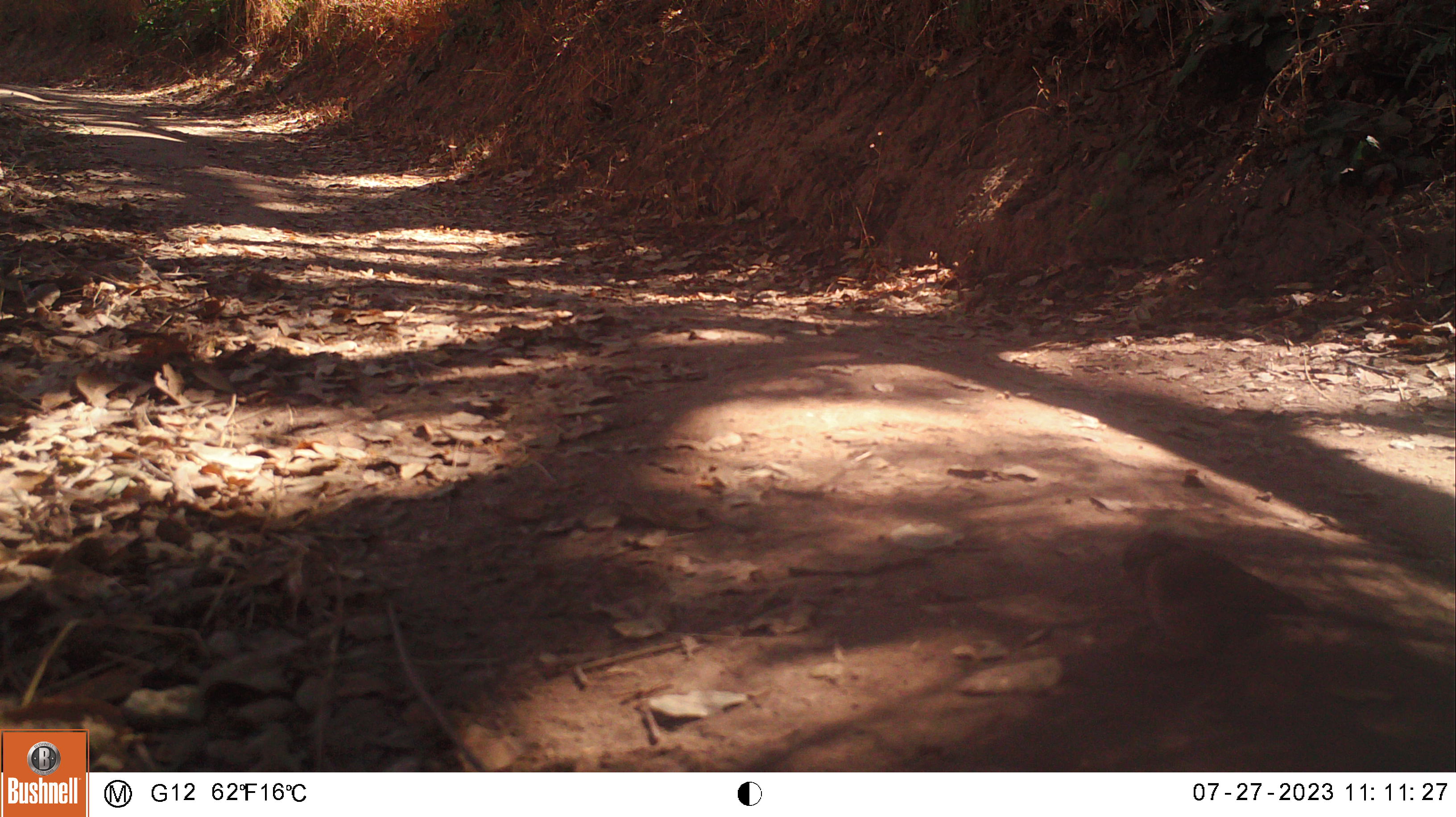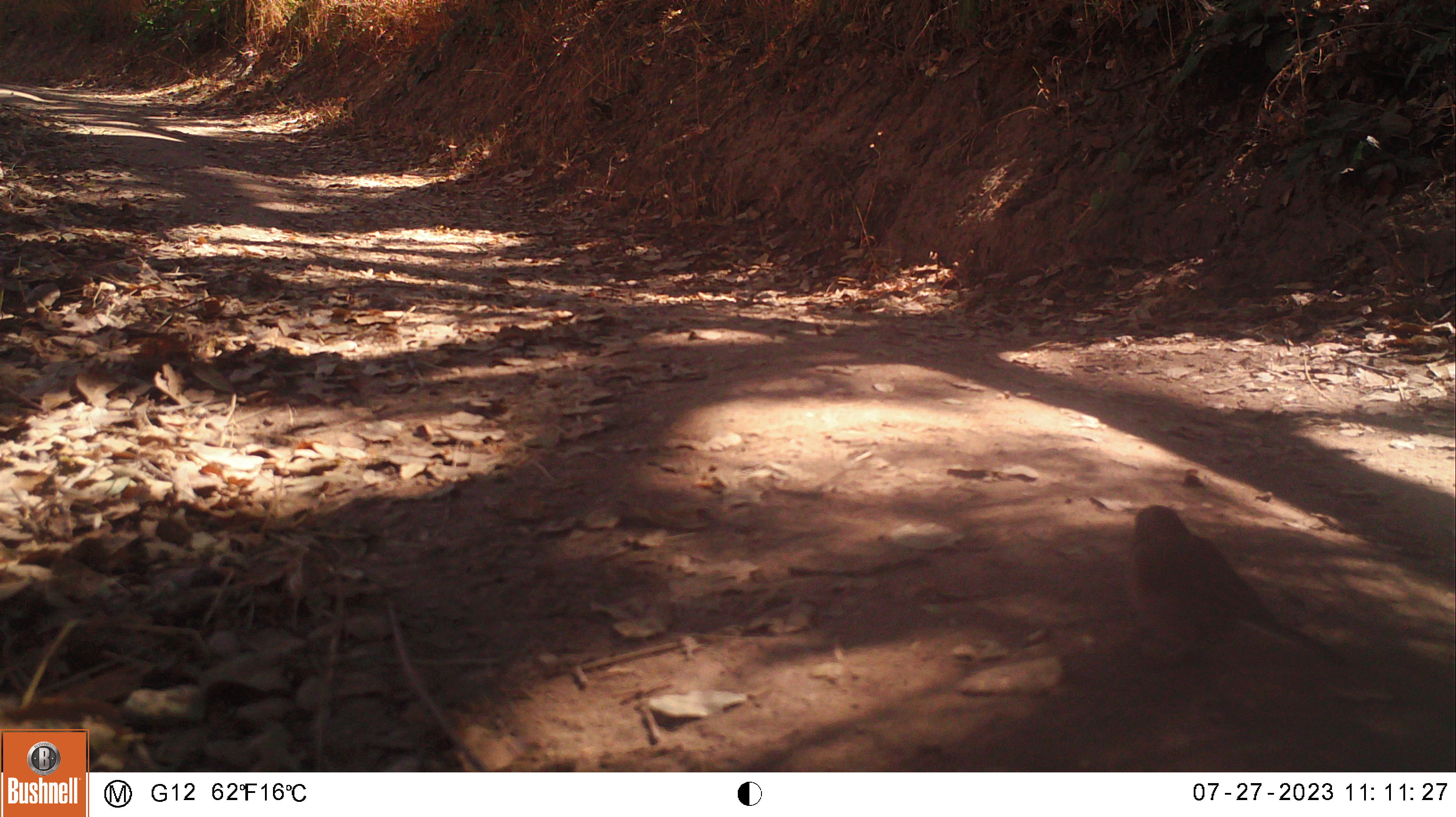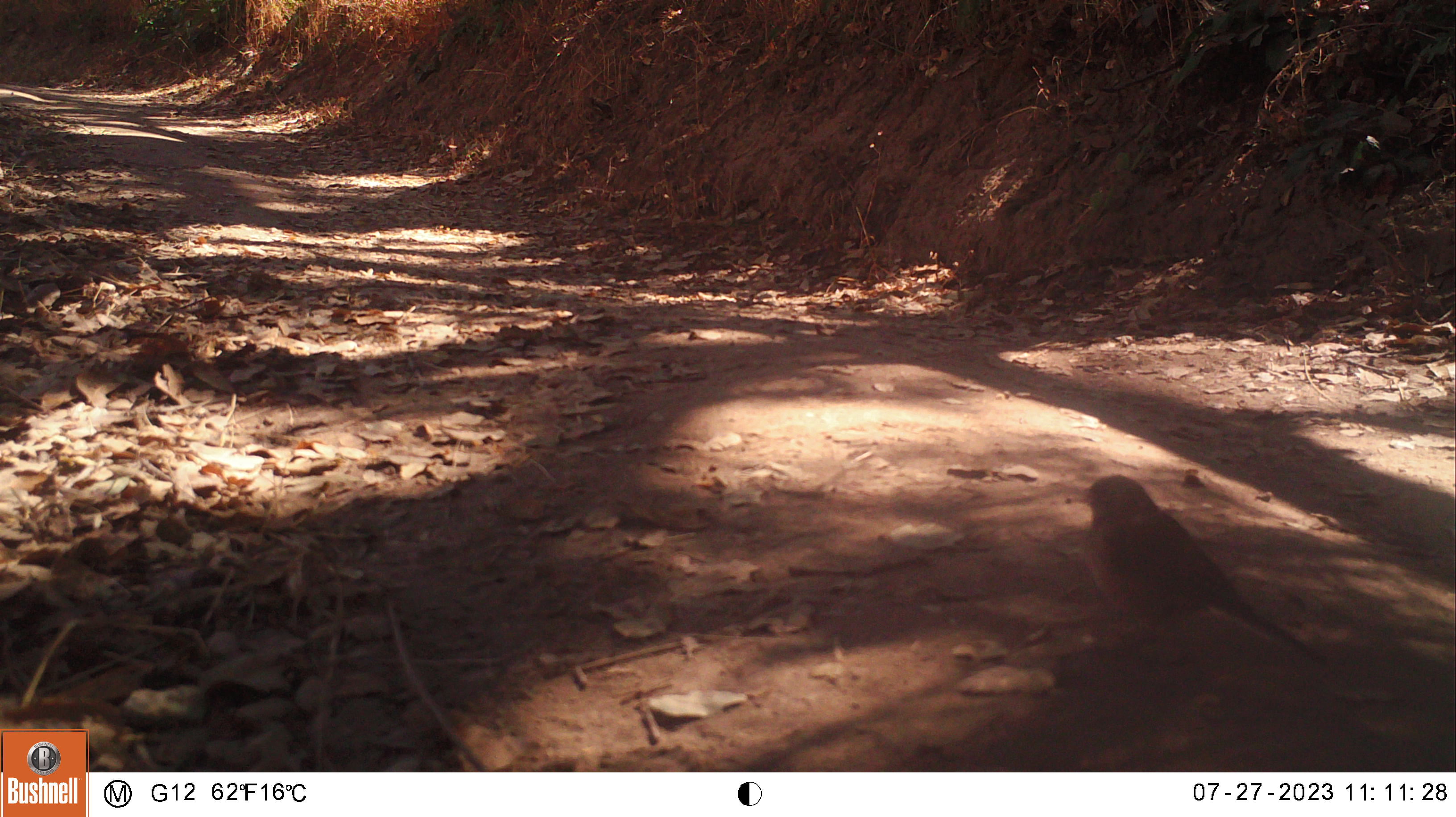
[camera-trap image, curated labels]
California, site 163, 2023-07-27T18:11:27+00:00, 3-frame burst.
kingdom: Animalia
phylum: Chordata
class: Aves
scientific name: Aves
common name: bird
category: unknown bird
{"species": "unknown bird (bird) (Aves)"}